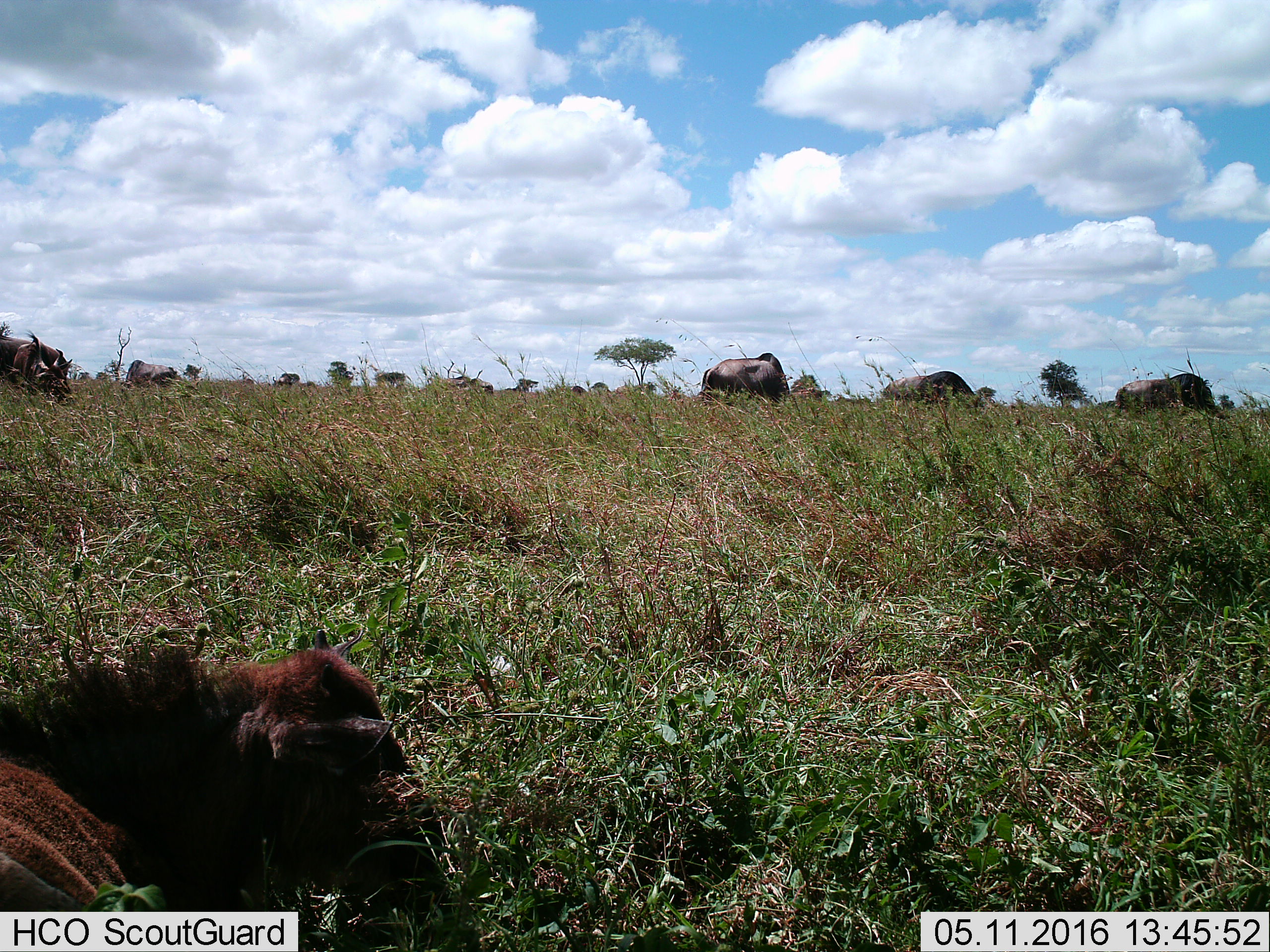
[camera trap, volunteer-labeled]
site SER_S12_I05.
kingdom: Animalia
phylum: Chordata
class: Mammalia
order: Artiodactyla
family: Bovidae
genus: Connochaetes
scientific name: Connochaetes taurinus taurinus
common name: blue wildebeest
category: wildebeestblue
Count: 11-50.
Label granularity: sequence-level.